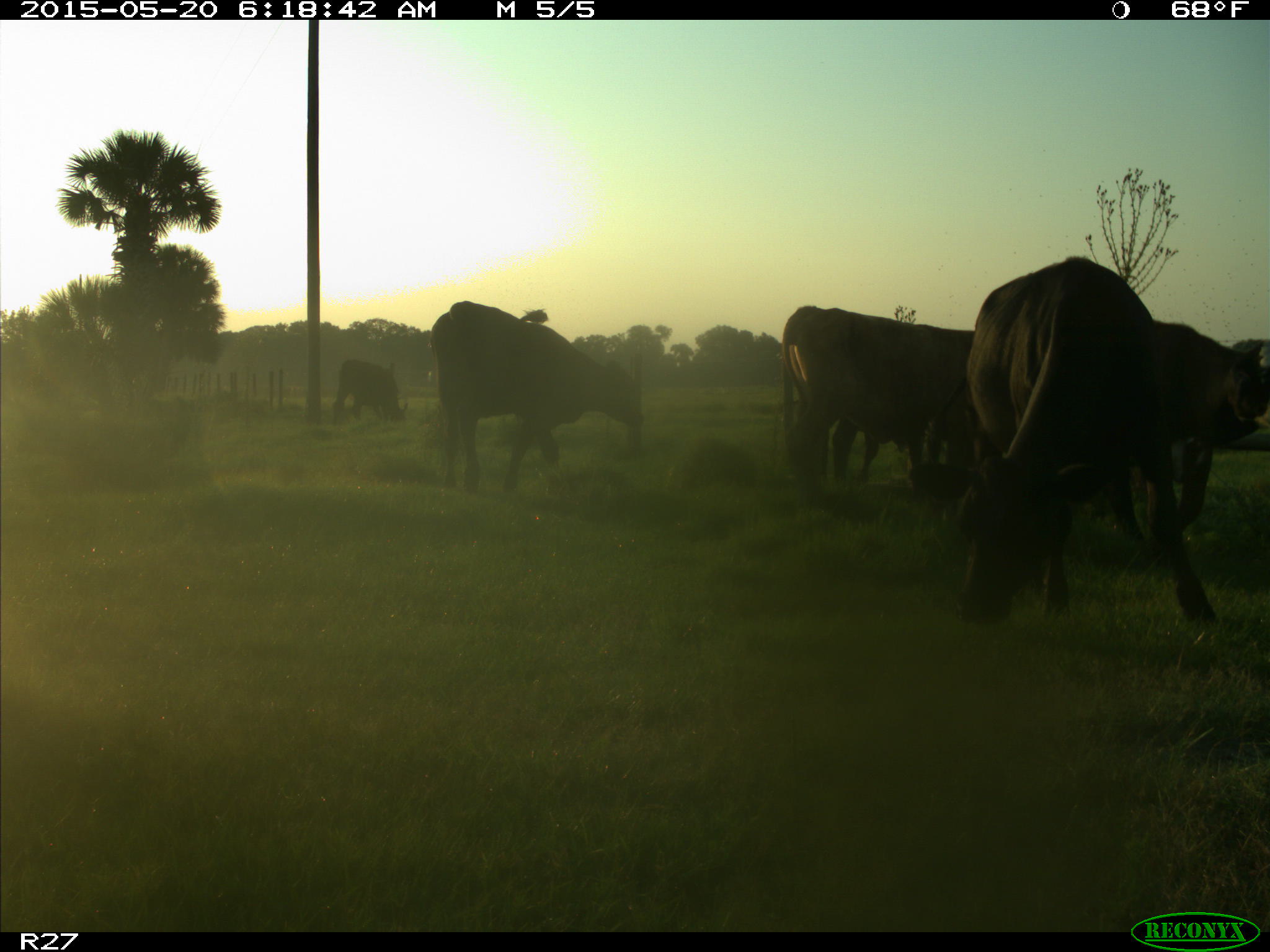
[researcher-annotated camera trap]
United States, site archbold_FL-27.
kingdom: Animalia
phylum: Chordata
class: Mammalia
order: Artiodactyla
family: Bovidae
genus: Bos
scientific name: Bos taurus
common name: domestic cow